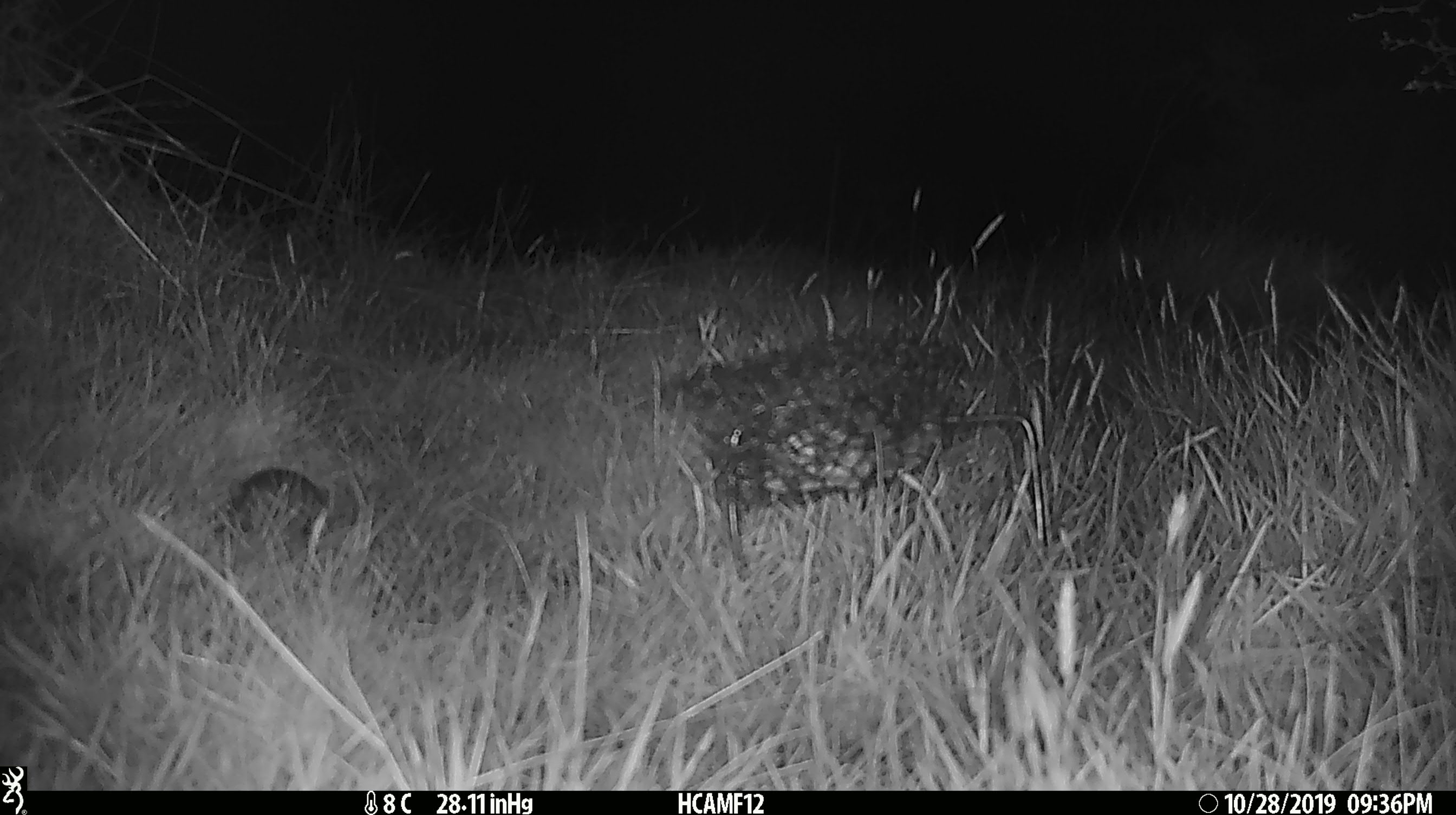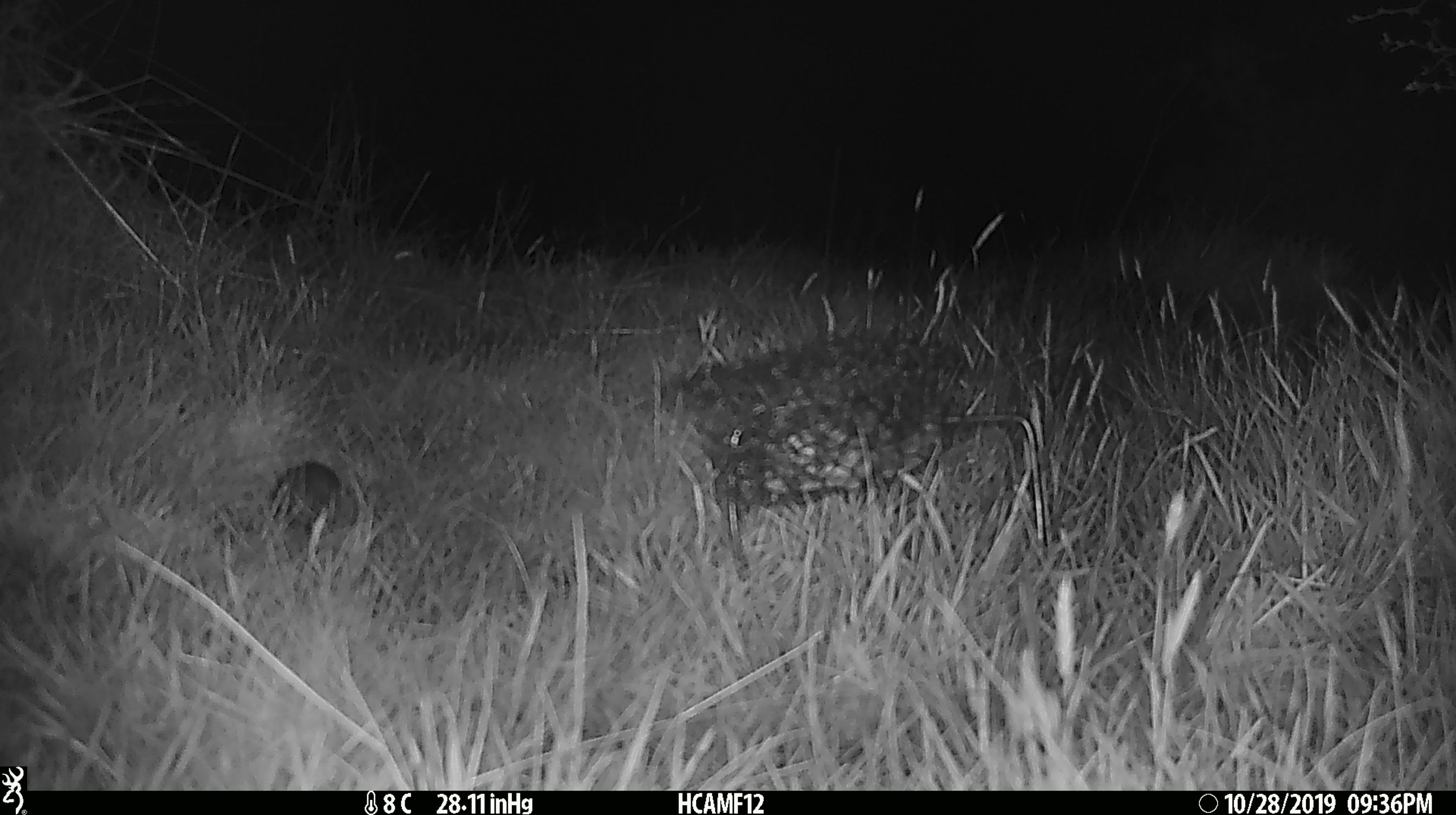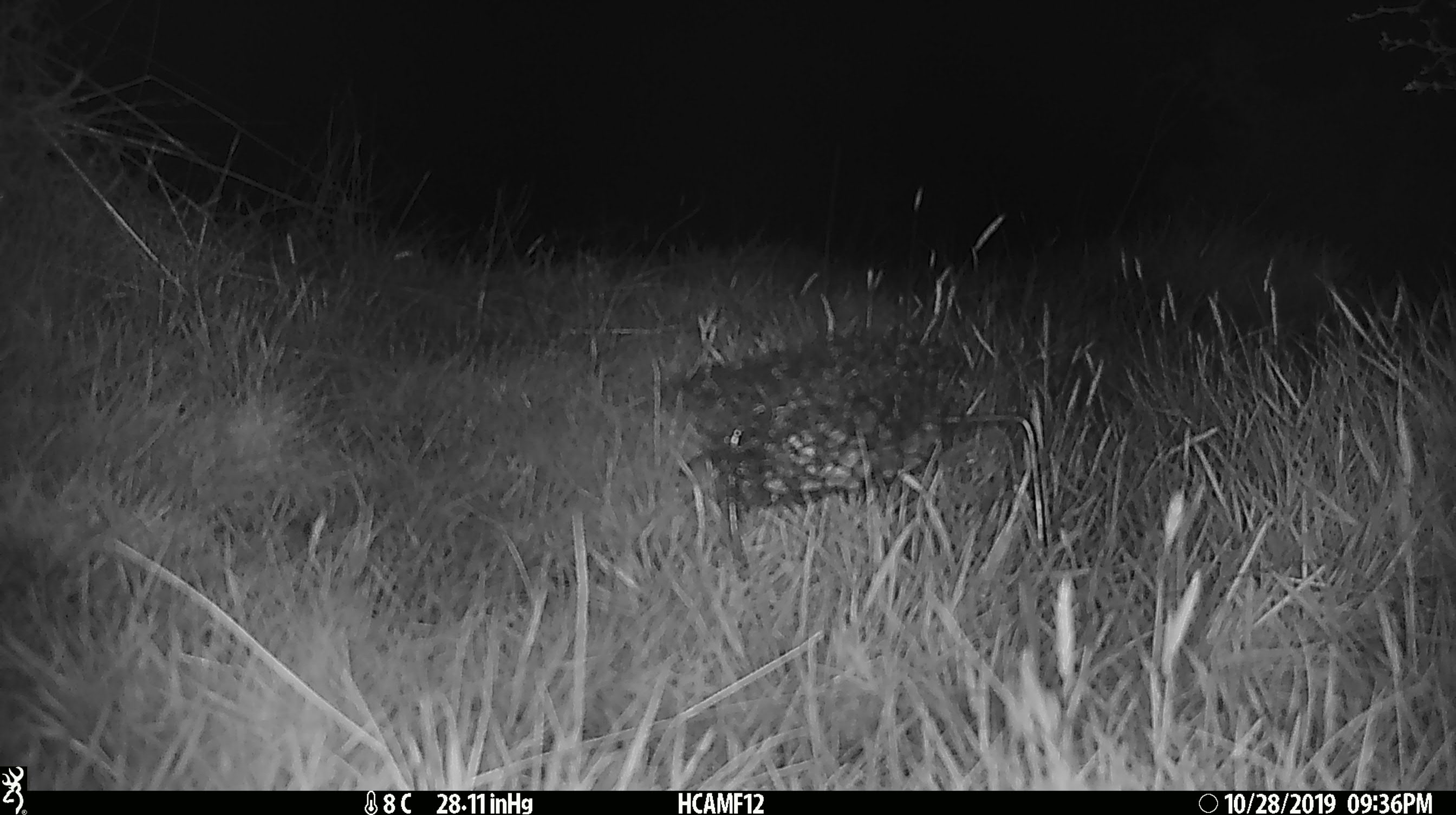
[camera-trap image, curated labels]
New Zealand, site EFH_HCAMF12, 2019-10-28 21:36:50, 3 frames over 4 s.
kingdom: Animalia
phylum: Chordata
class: Mammalia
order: Rodentia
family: Muridae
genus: Mus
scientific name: Mus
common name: mouse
Mouse (Mus).